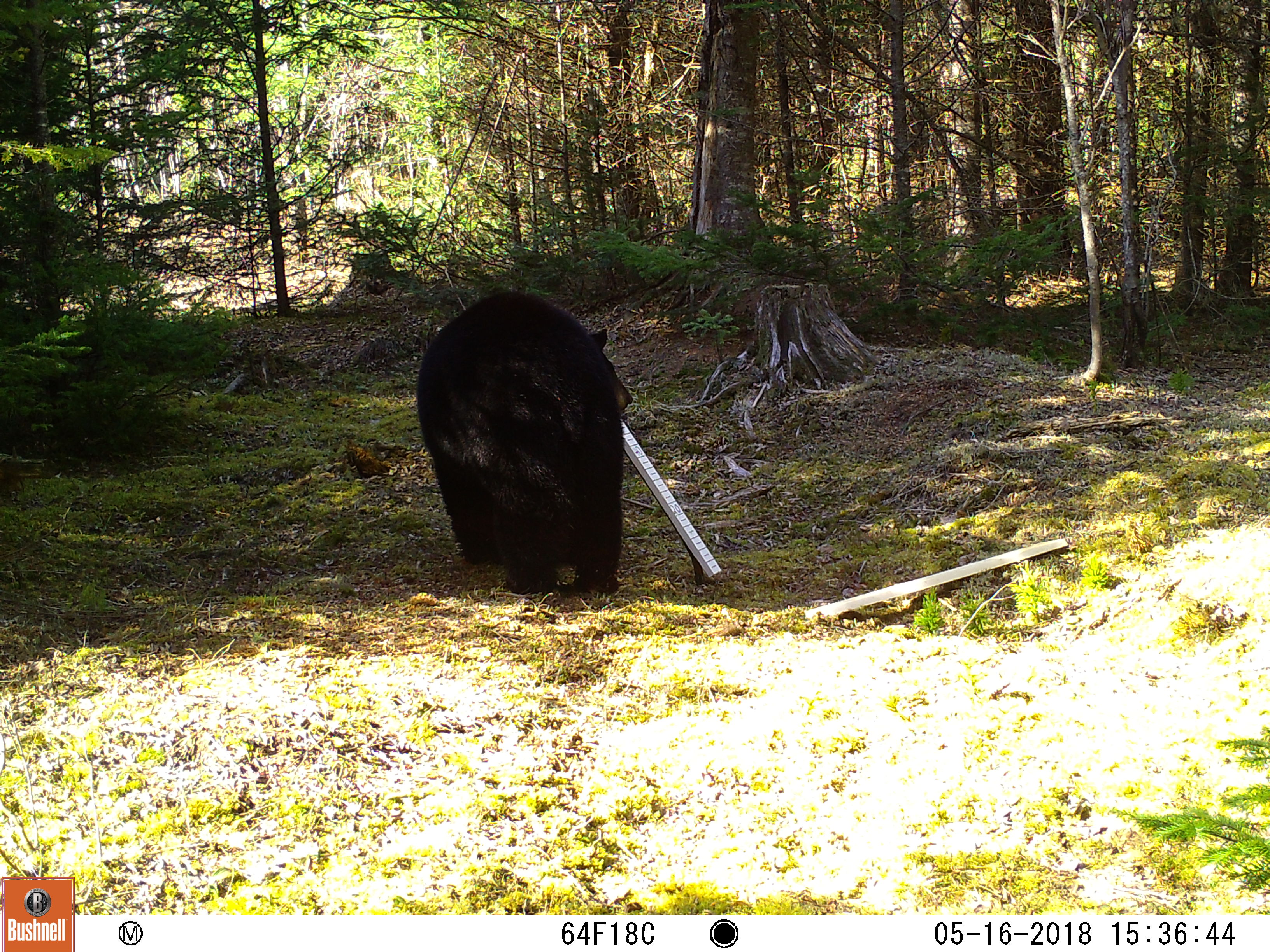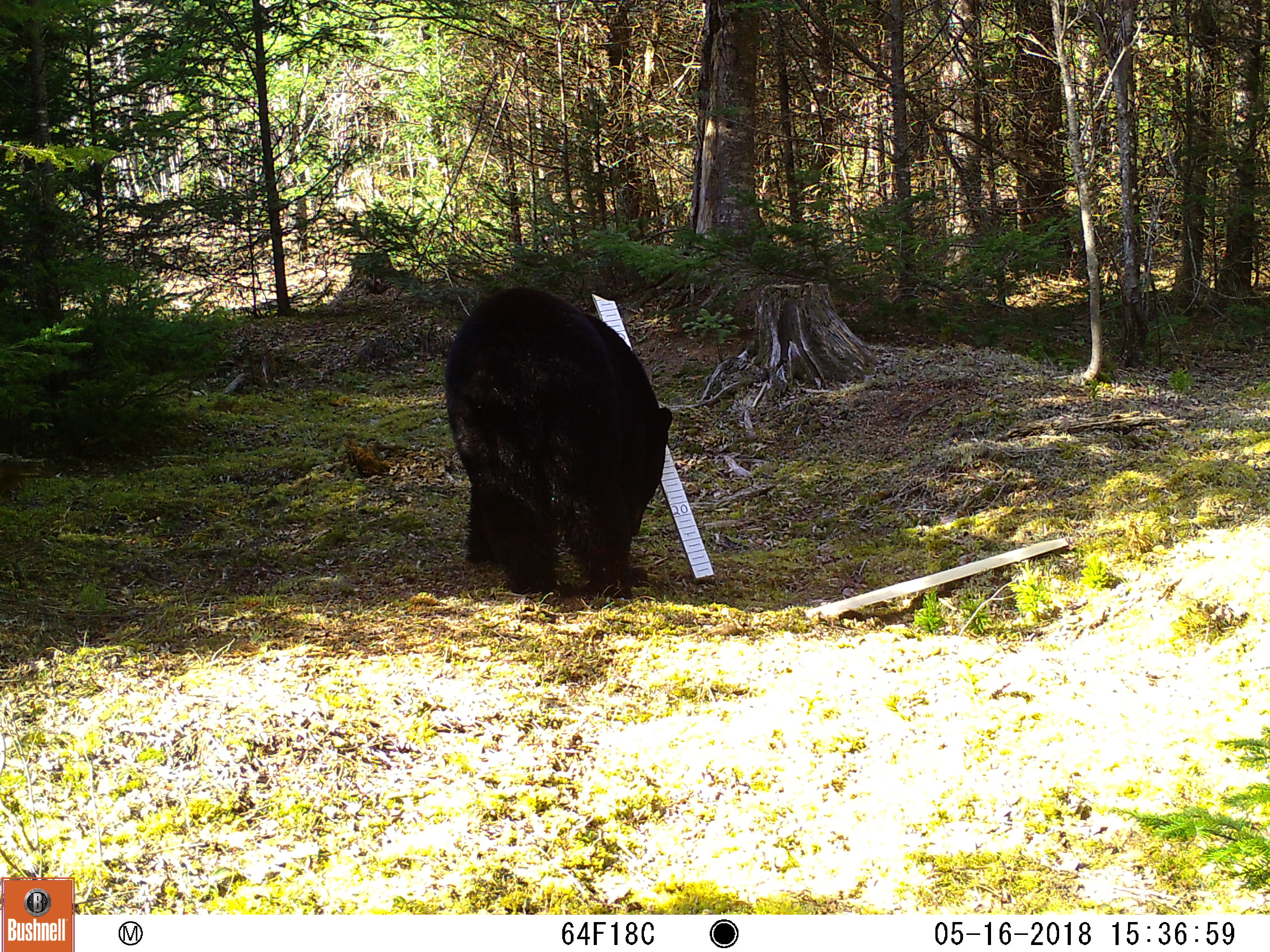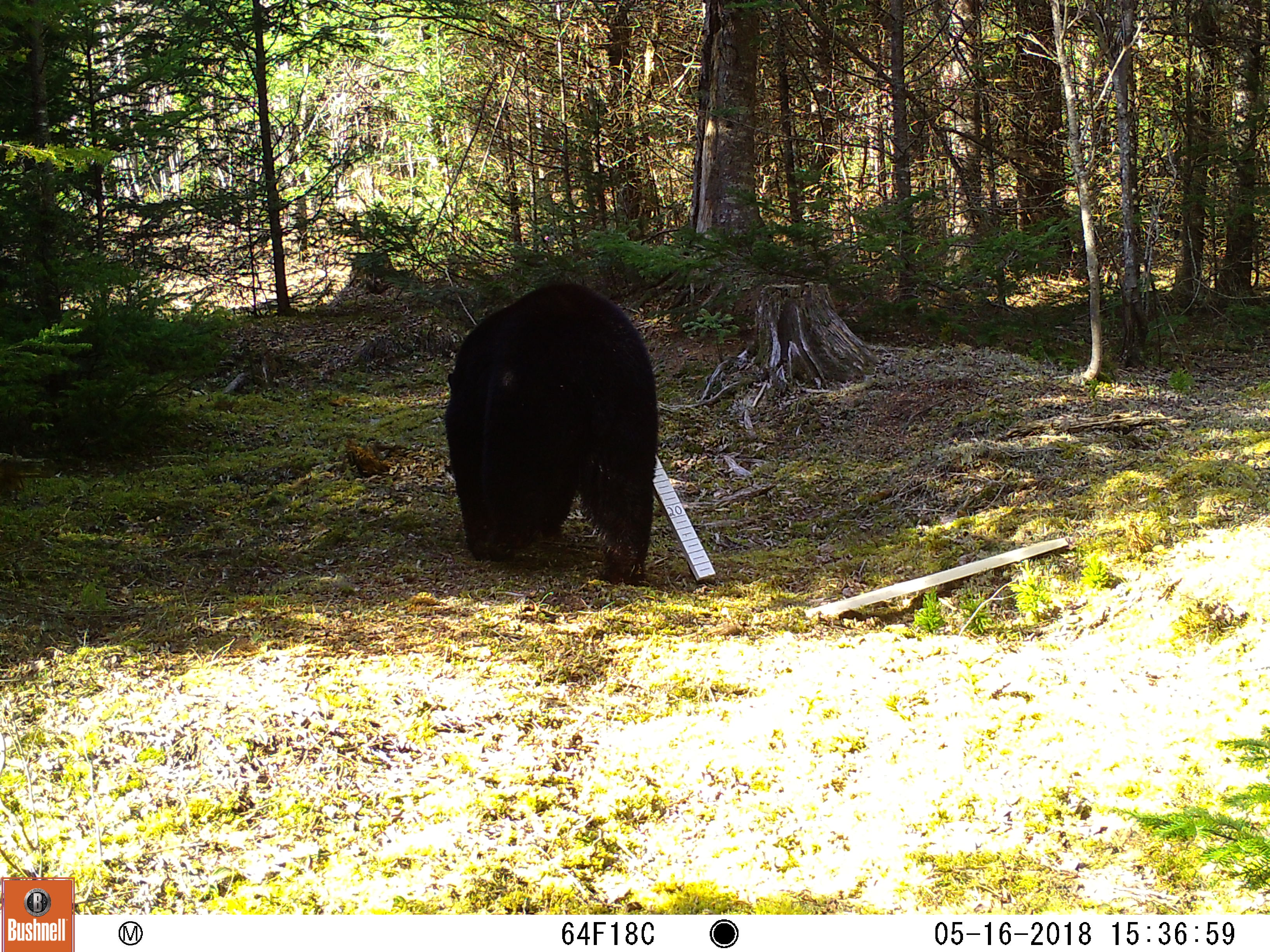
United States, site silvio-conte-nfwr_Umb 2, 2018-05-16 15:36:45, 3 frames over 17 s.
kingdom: Animalia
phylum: Chordata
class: Mammalia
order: Carnivora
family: Ursidae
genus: Ursus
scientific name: Ursus americanus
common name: black bear